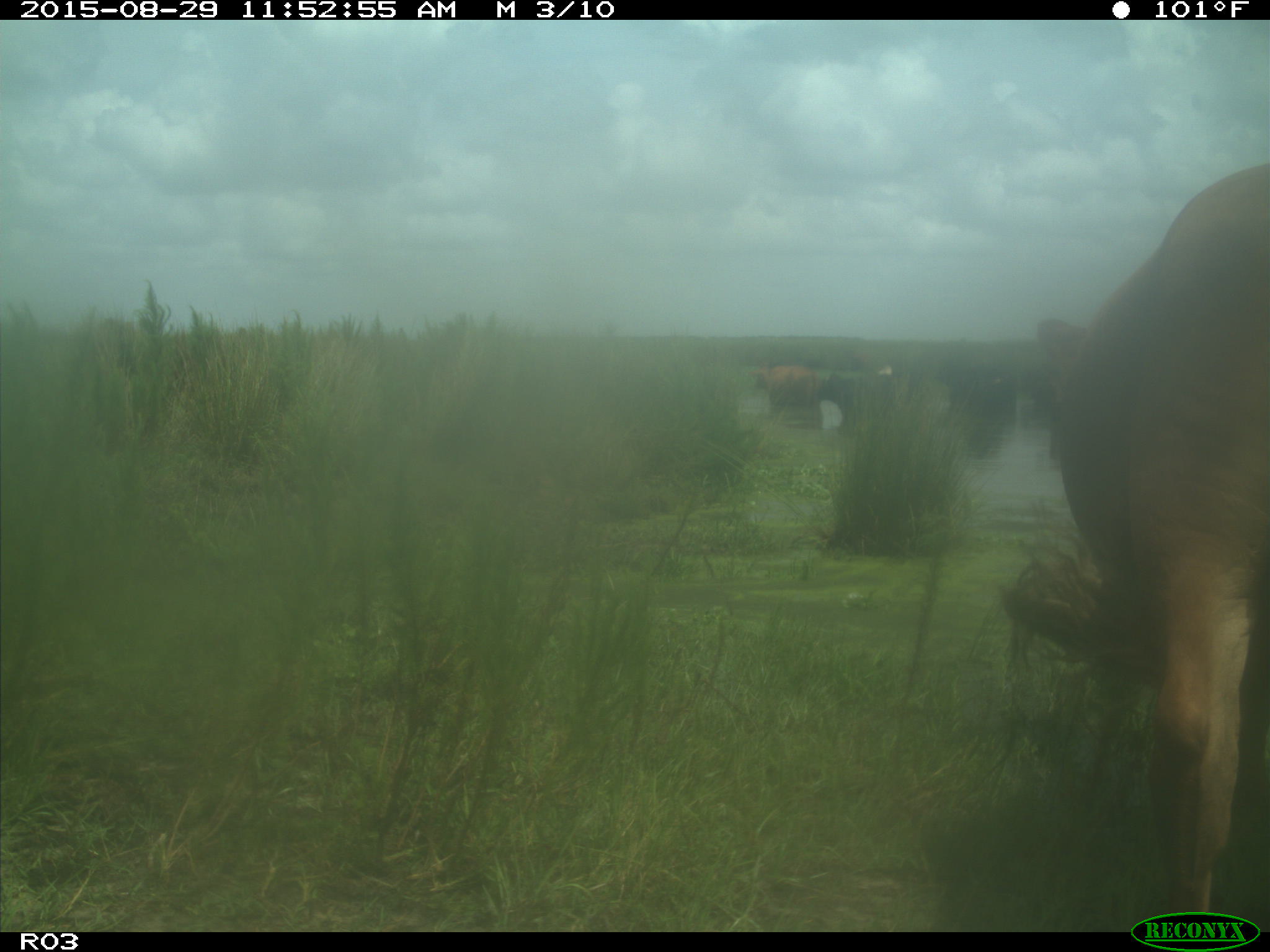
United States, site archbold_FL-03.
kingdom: Animalia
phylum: Chordata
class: Mammalia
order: Artiodactyla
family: Bovidae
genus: Bos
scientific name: Bos taurus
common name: domestic cow